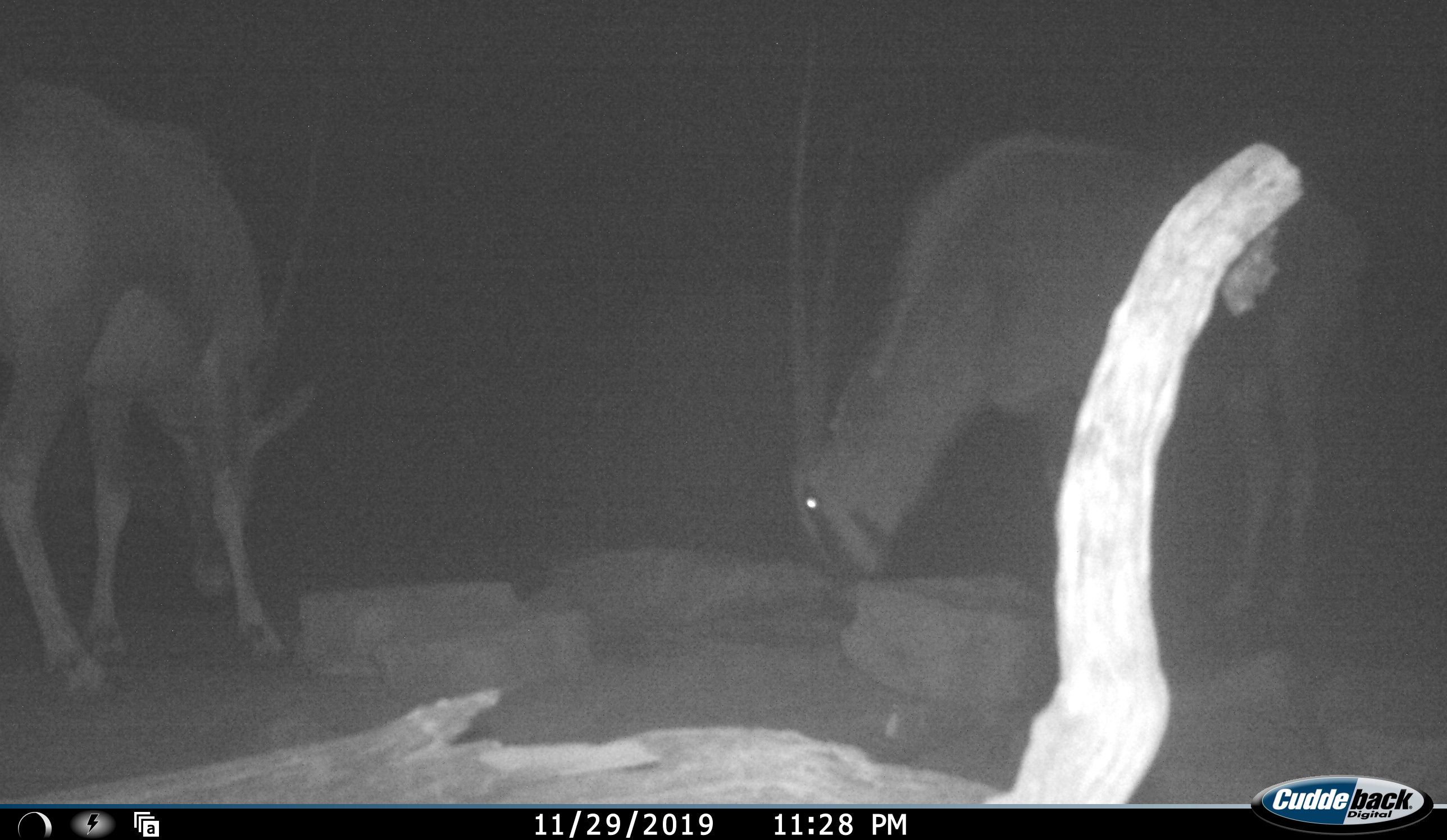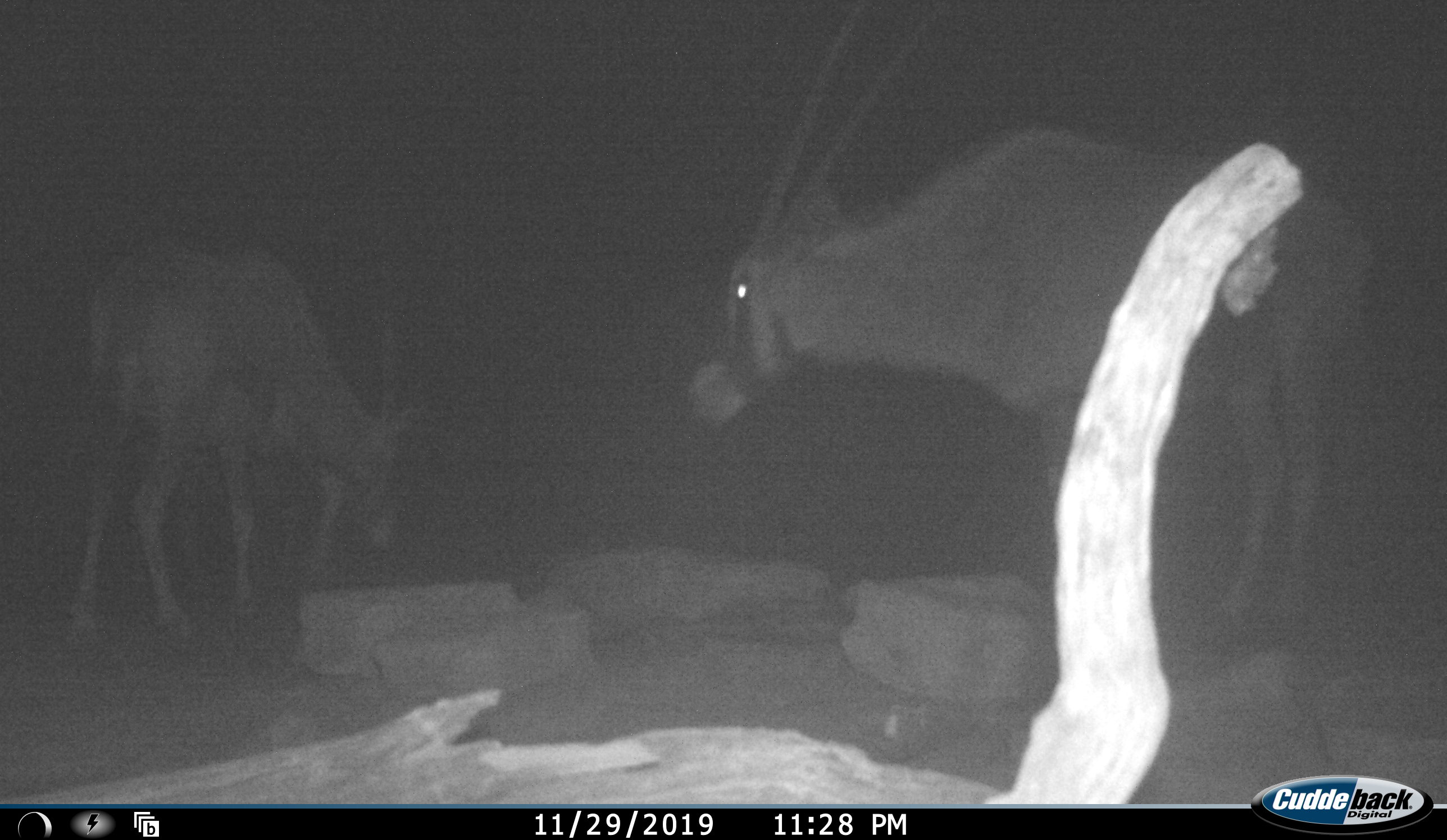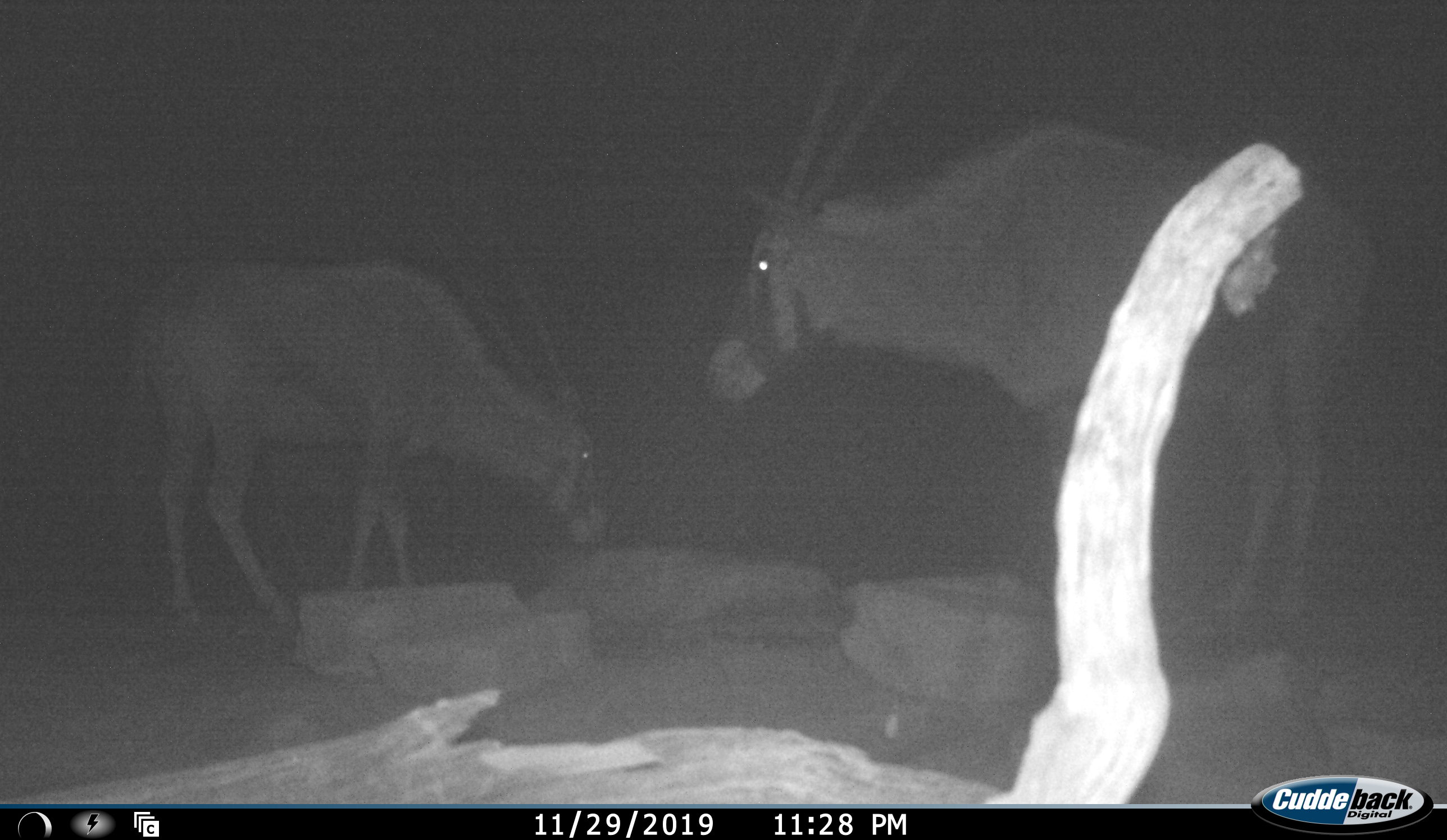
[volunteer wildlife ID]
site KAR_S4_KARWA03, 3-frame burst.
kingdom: Animalia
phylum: Chordata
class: Mammalia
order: Artiodactyla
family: Bovidae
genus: Oryx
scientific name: Oryx gazella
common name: gemsbok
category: oryx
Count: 2.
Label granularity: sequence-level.